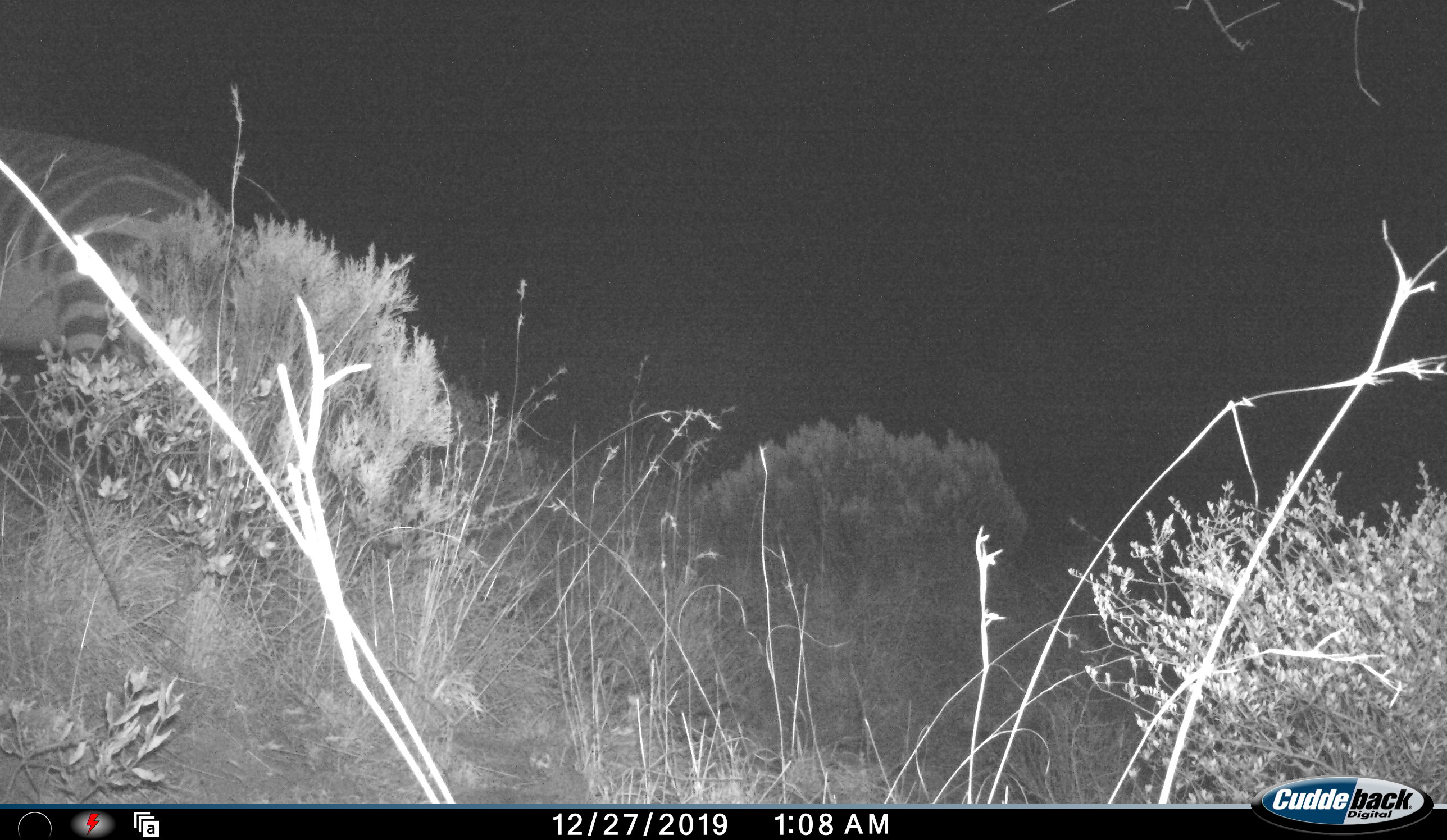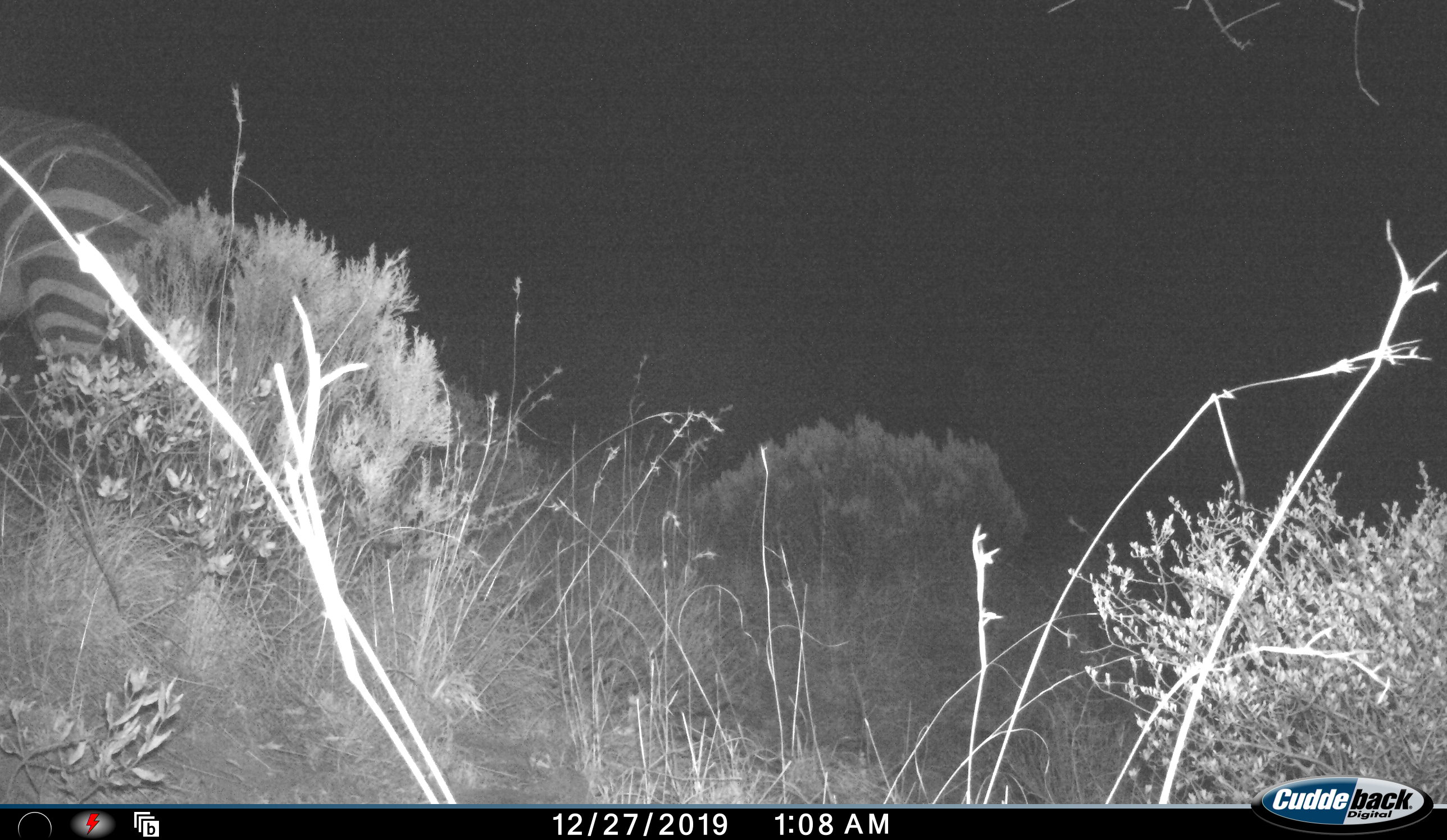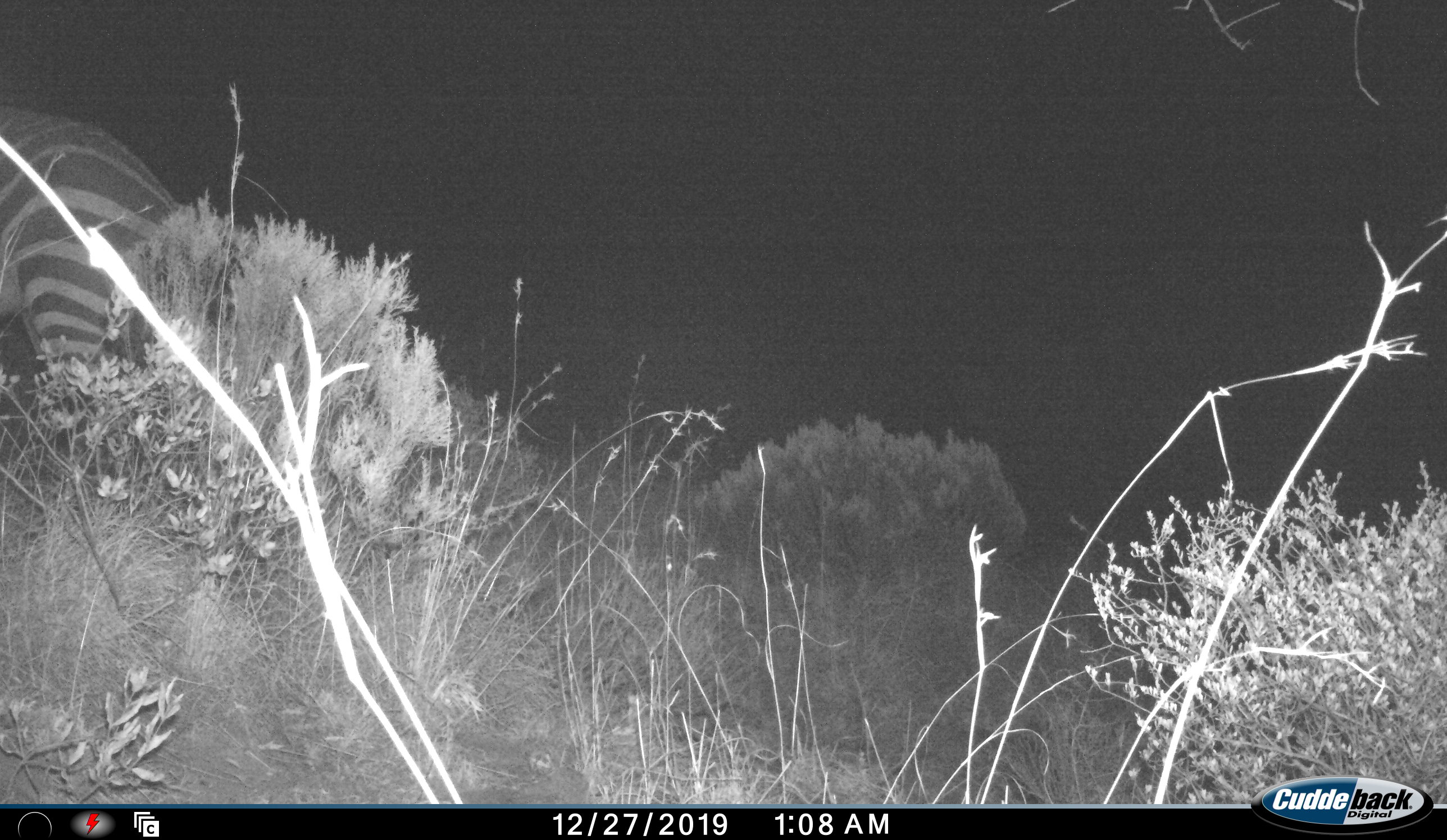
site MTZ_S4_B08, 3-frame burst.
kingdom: Animalia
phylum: Chordata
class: Mammalia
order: Perissodactyla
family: Equidae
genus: Equus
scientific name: Equus zebra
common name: mountain zebra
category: zebramountain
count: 1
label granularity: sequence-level